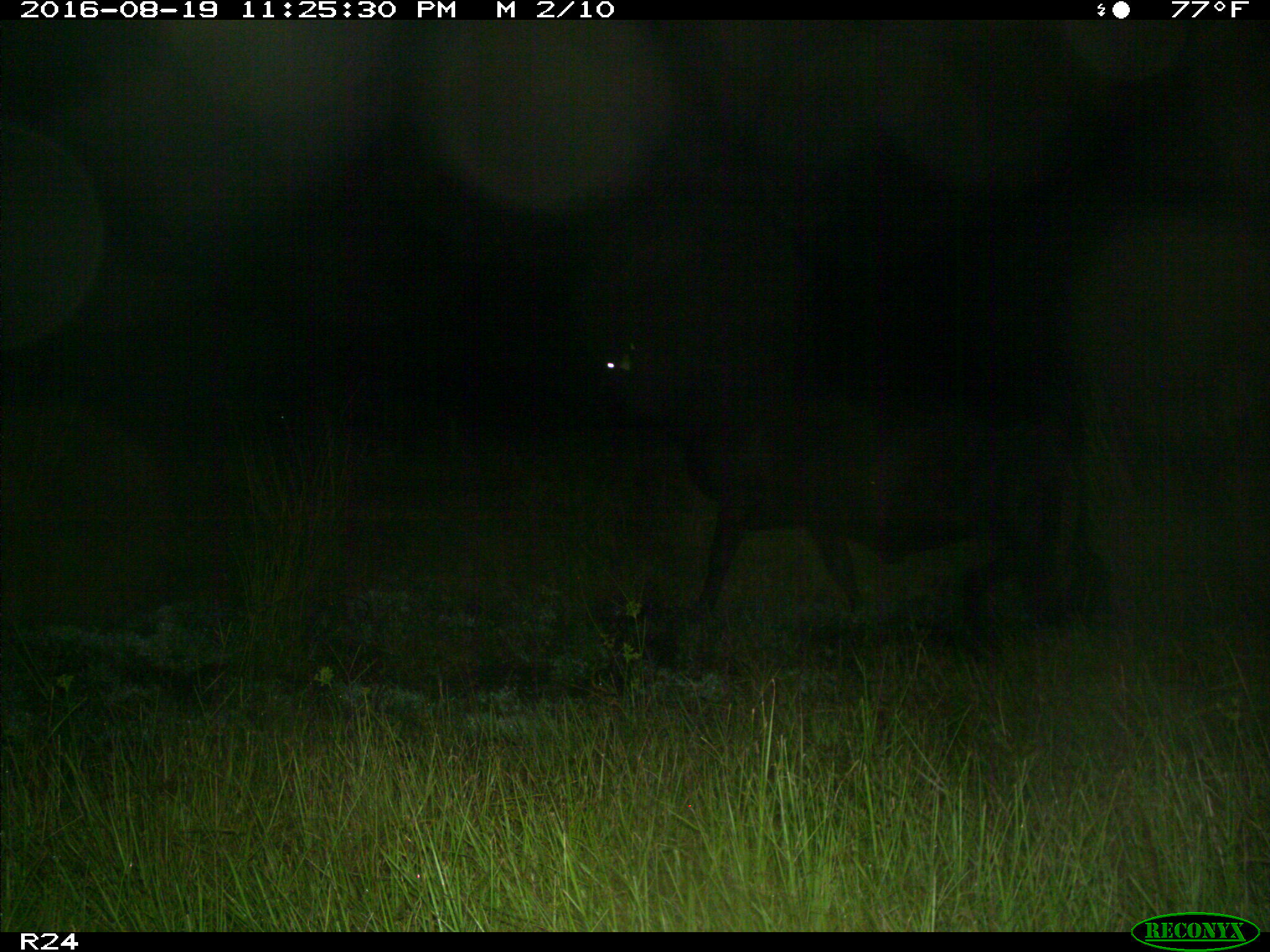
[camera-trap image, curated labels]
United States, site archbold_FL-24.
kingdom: Animalia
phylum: Chordata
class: Mammalia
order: Artiodactyla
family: Bovidae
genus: Bos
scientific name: Bos taurus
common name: domestic cow